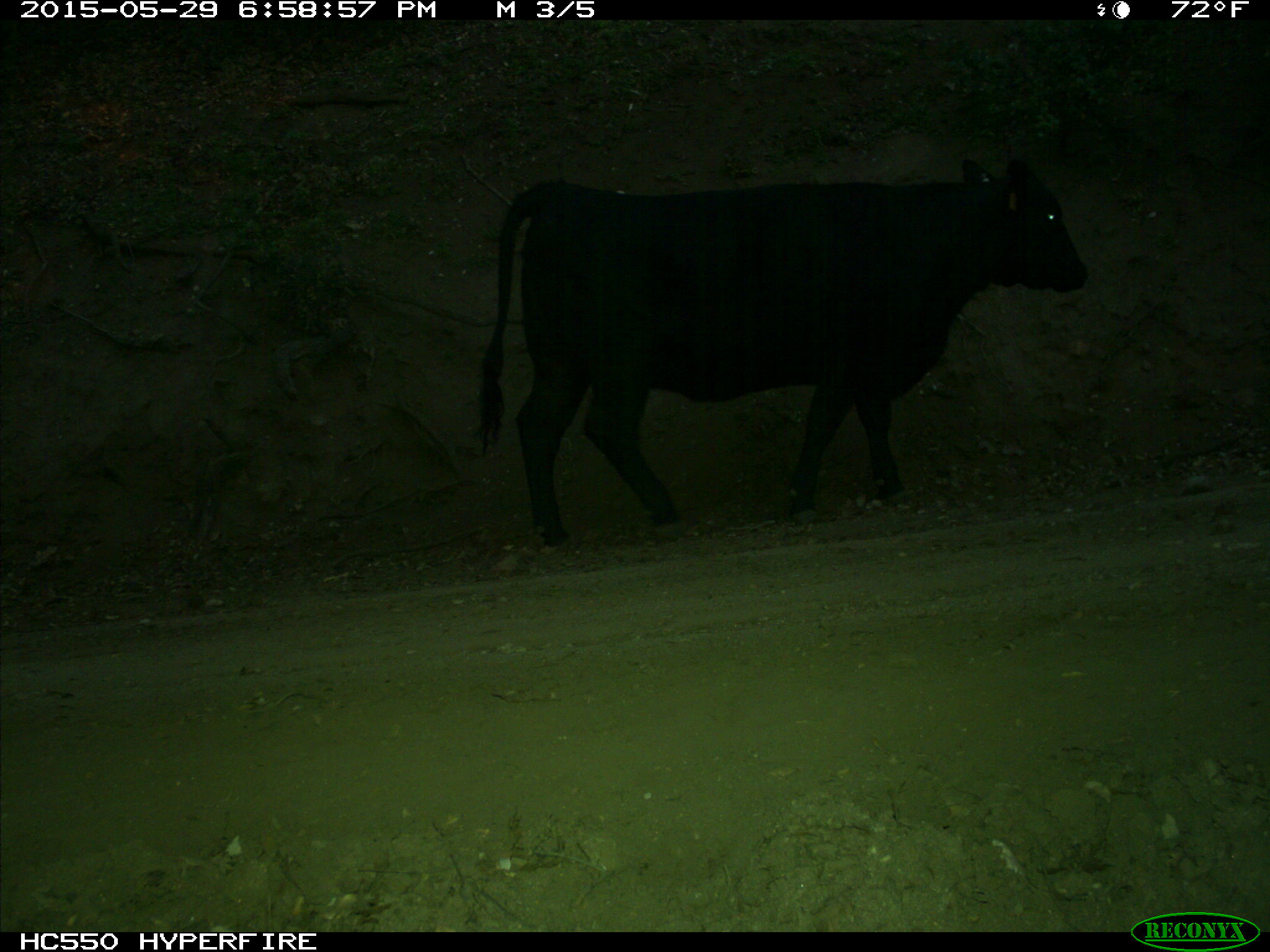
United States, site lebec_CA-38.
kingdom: Animalia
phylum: Chordata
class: Mammalia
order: Artiodactyla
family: Bovidae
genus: Bos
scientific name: Bos taurus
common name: domestic cow